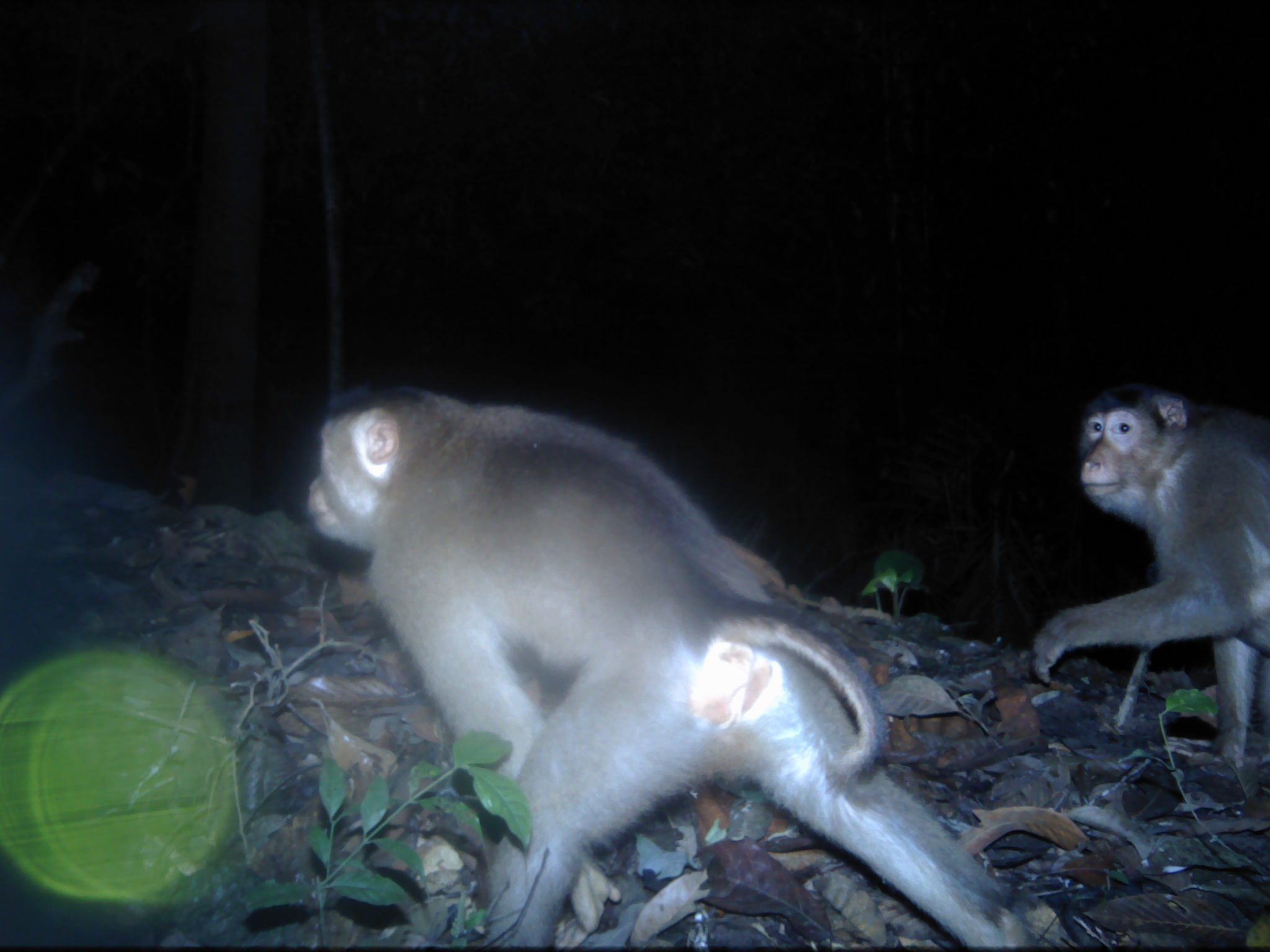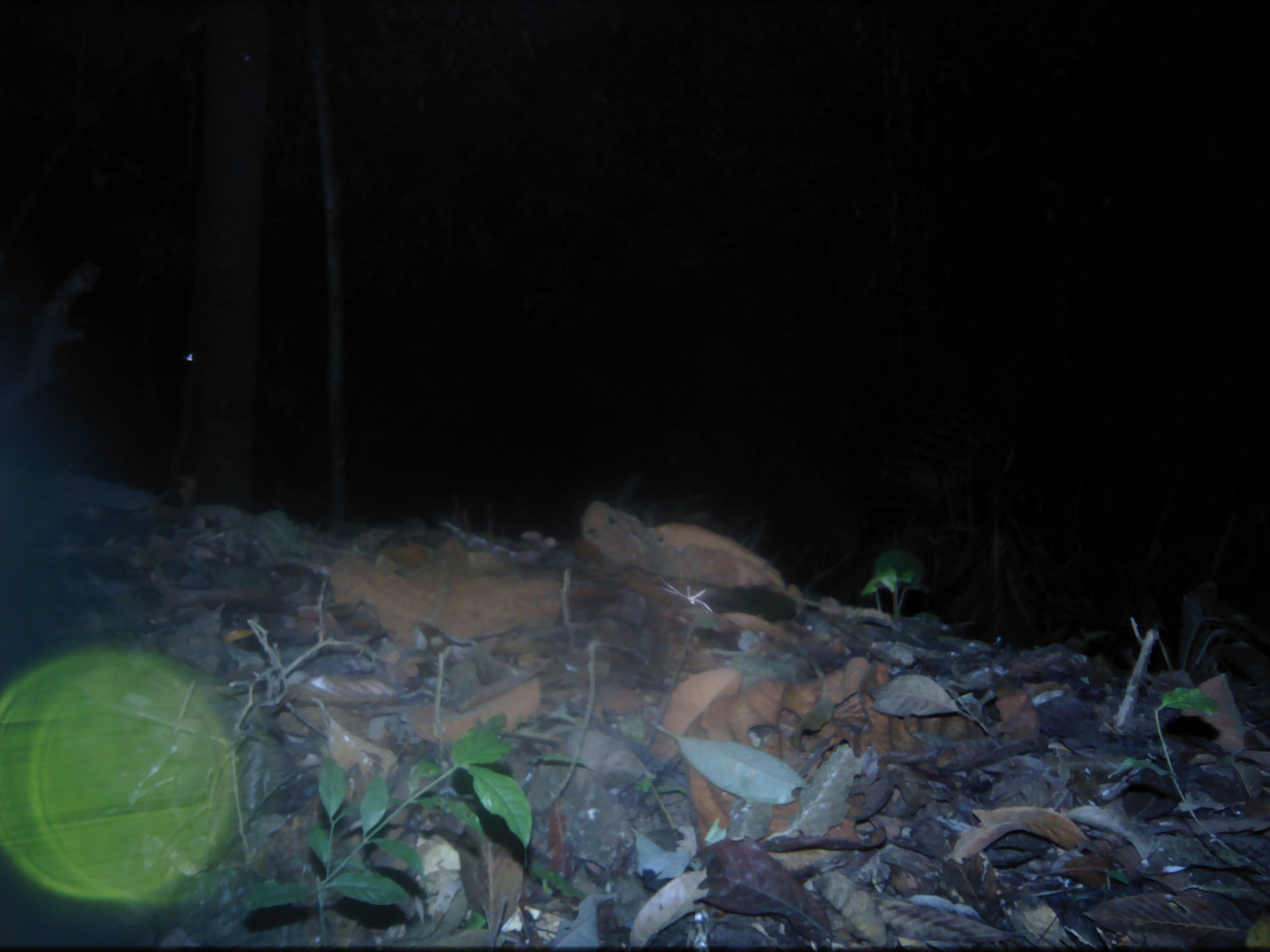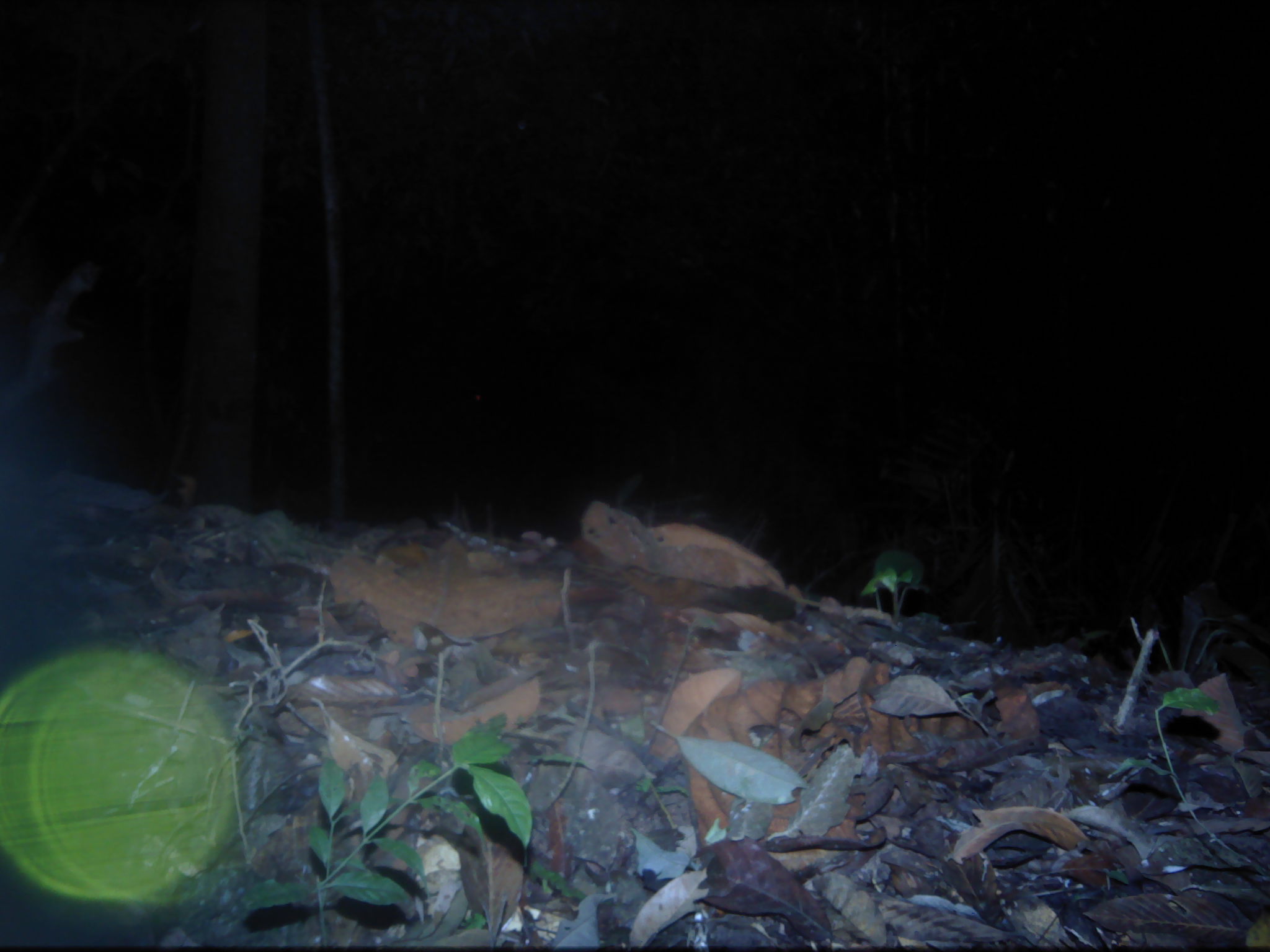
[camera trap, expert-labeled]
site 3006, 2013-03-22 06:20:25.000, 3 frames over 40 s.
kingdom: Animalia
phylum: Chordata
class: Mammalia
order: Primates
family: Cercopithecidae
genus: Macaca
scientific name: Macaca nemestrina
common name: southern pig-tailed macaque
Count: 2.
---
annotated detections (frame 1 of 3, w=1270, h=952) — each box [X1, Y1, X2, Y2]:
macaca nemestrina: [298, 371, 1038, 946]; [1024, 373, 1270, 763]